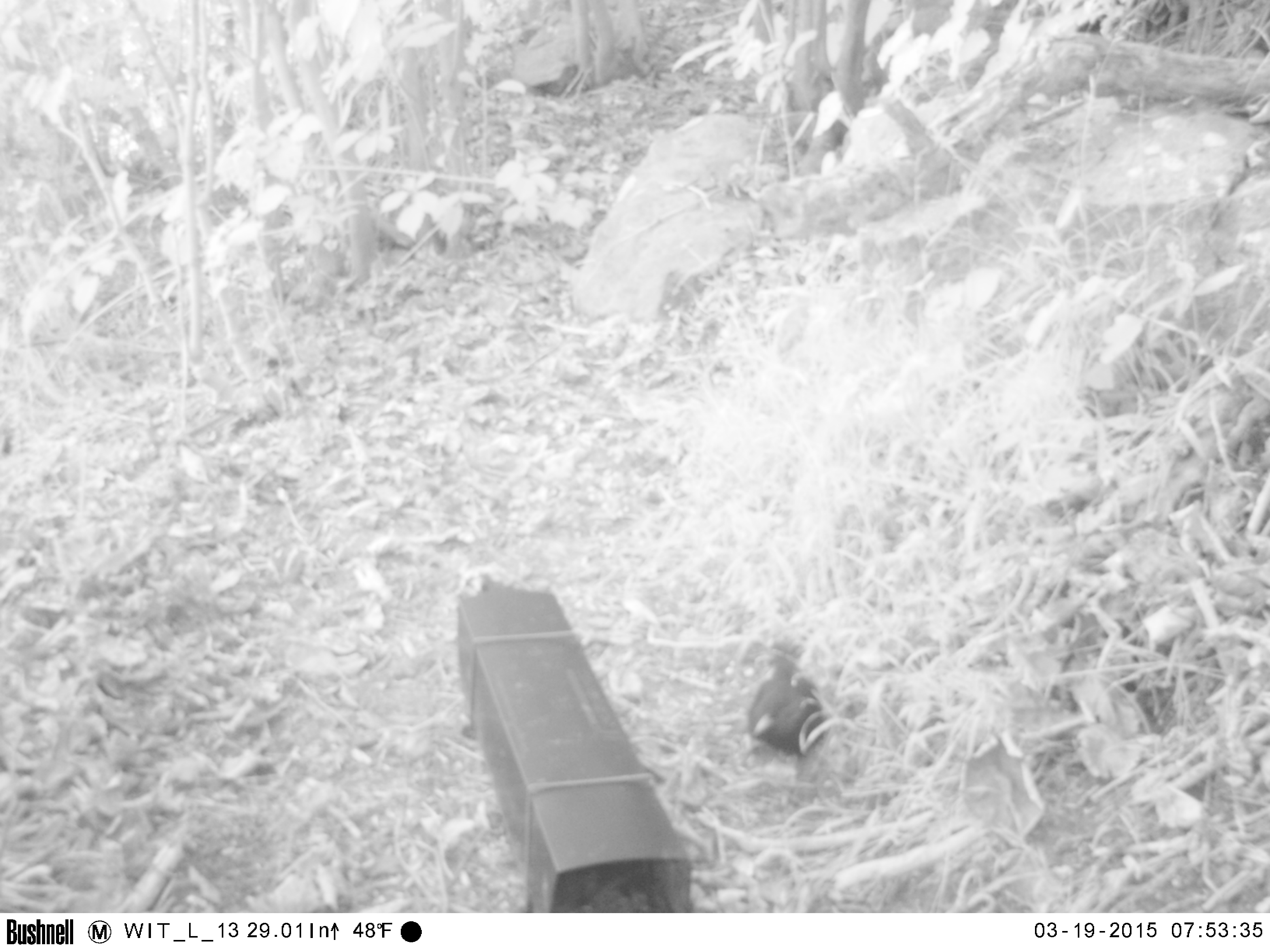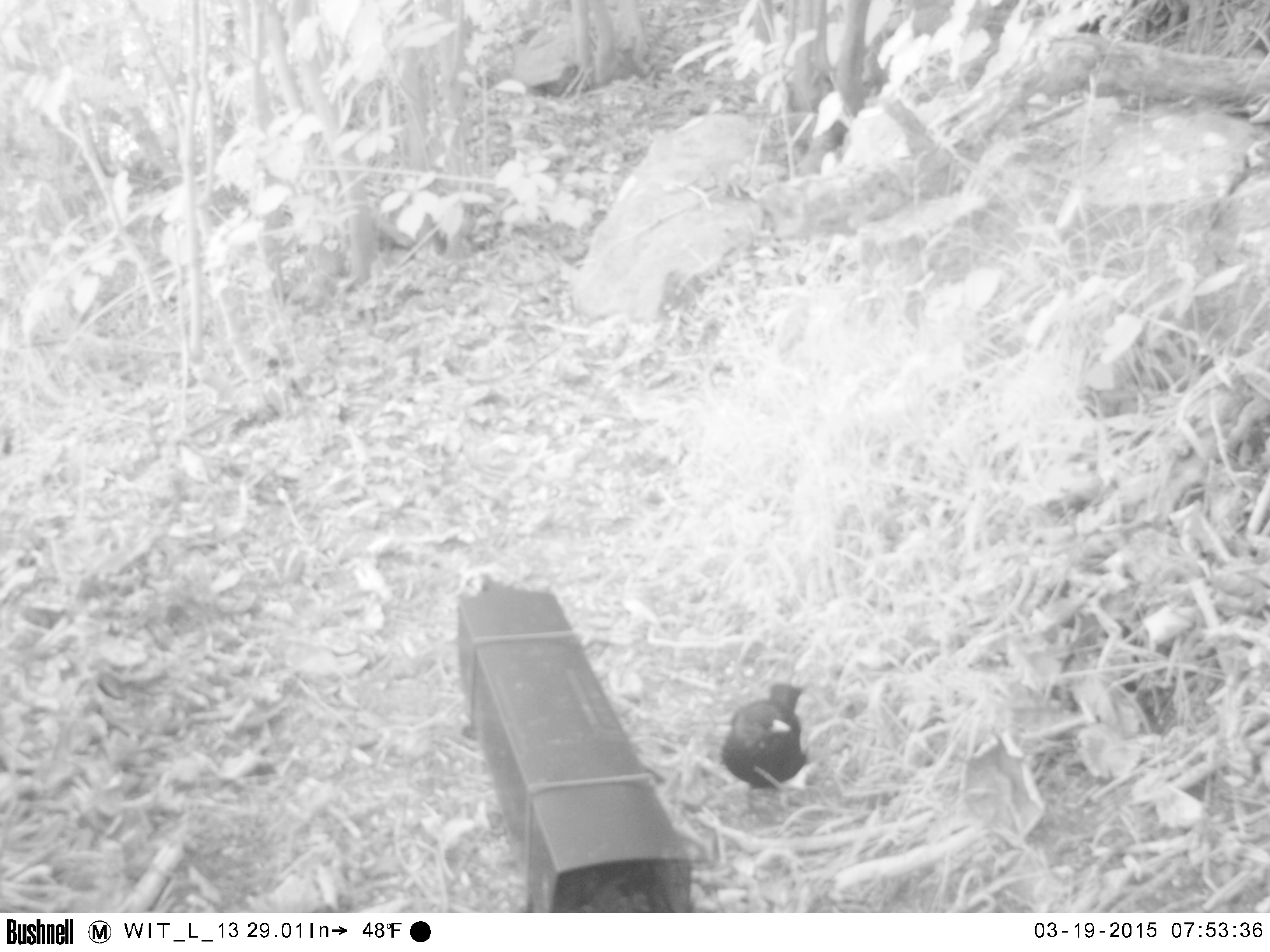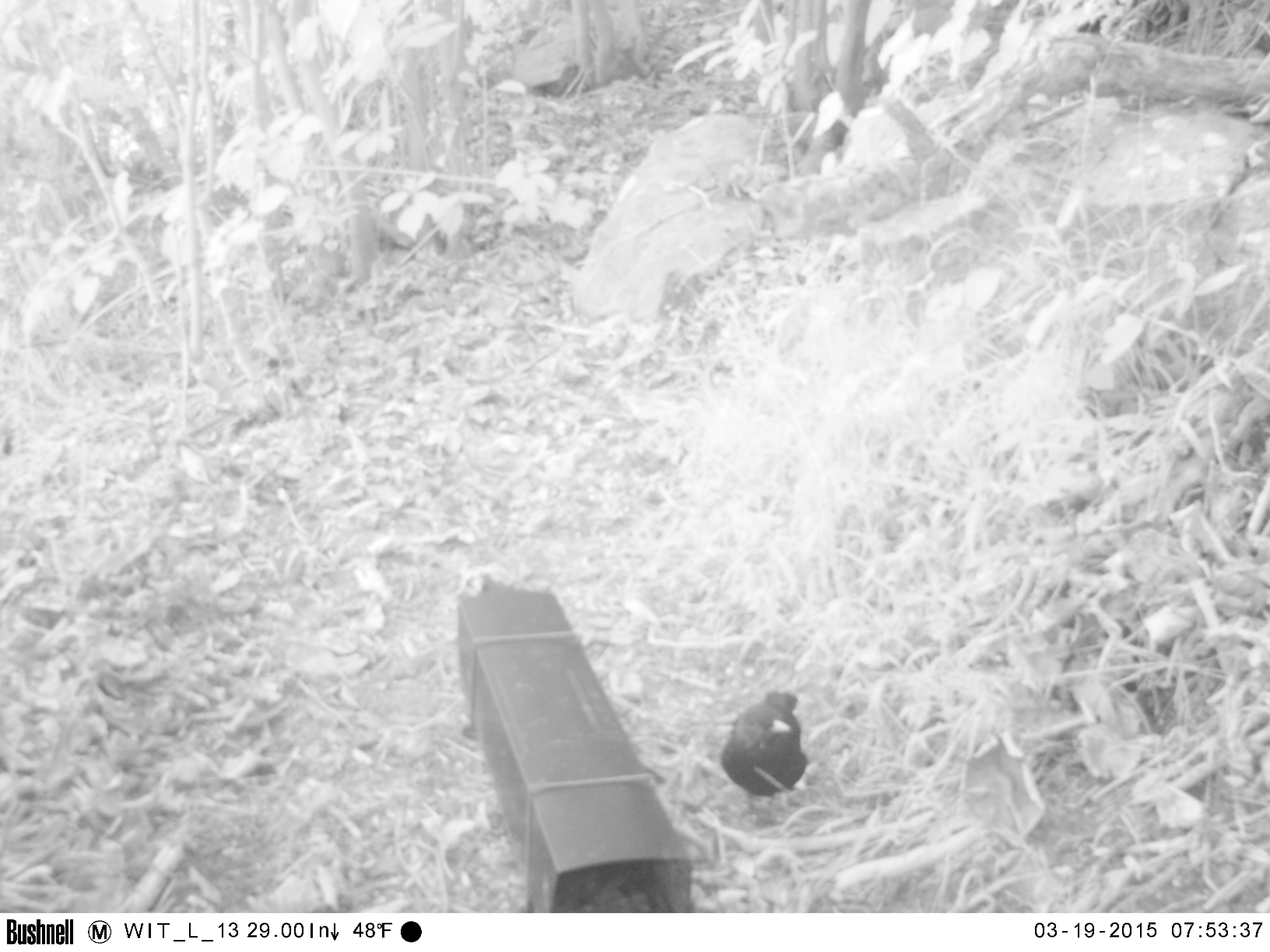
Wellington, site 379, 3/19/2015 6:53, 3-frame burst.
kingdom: Animalia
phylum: Chordata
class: Aves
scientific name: Aves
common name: bird